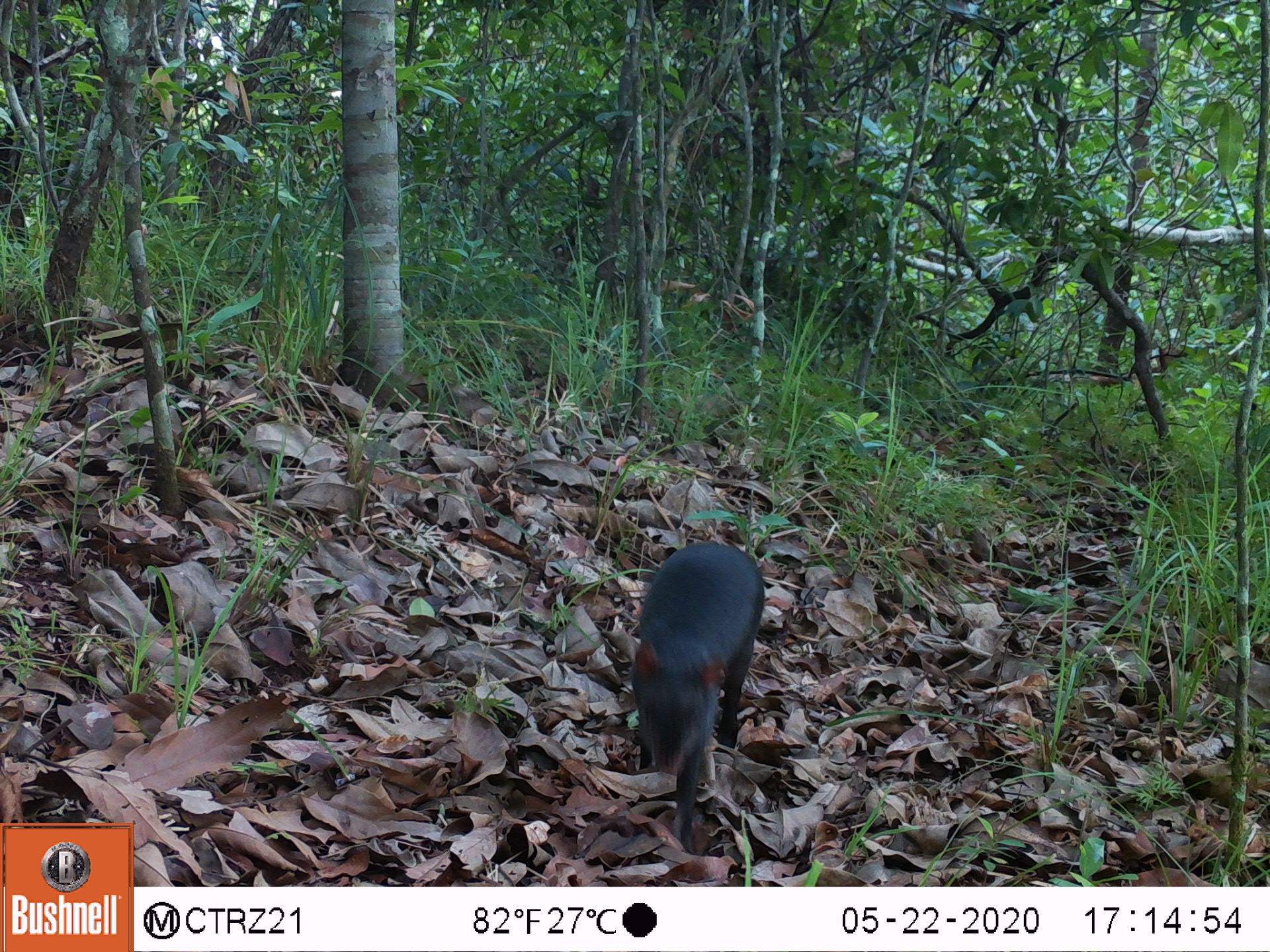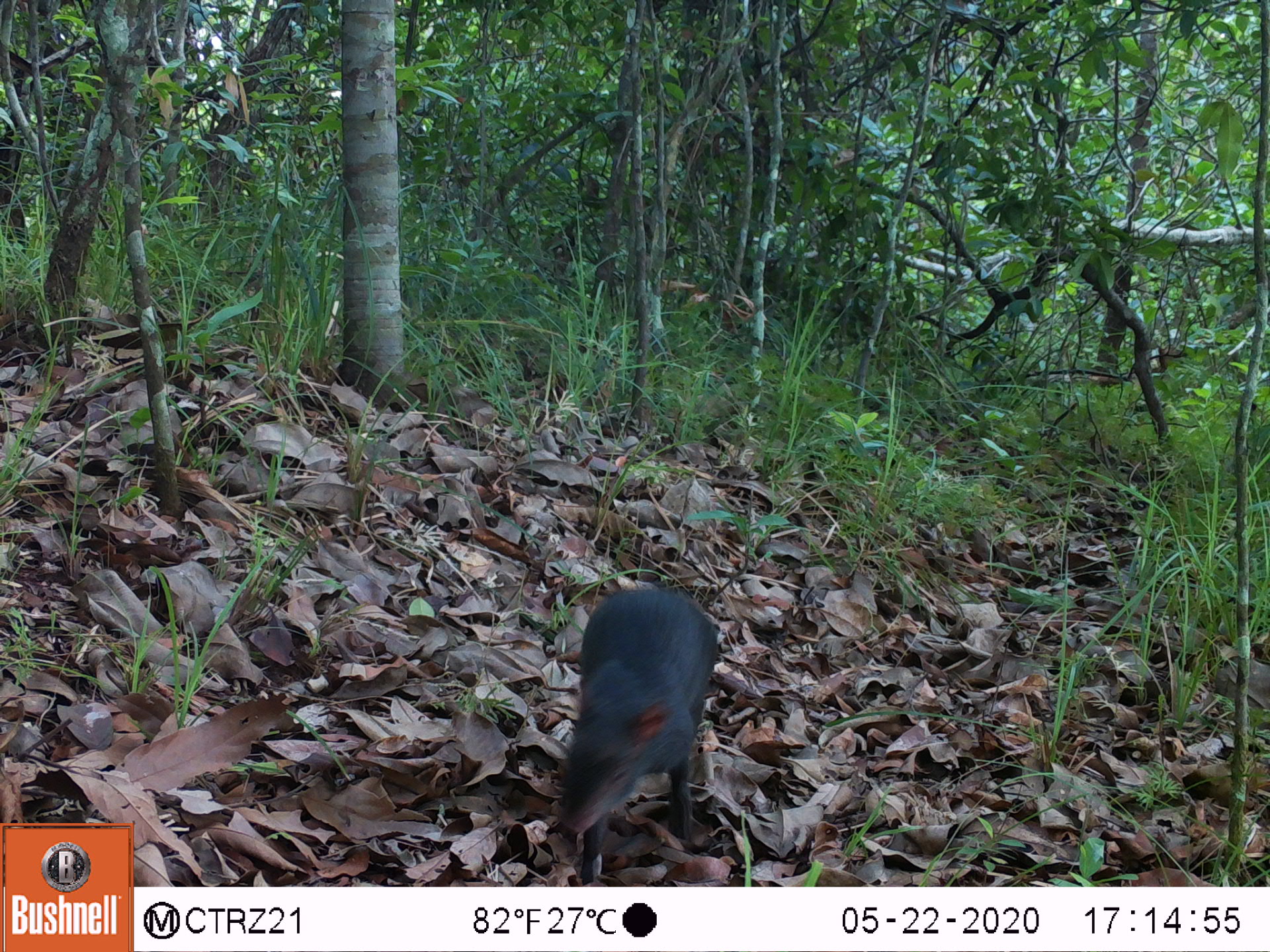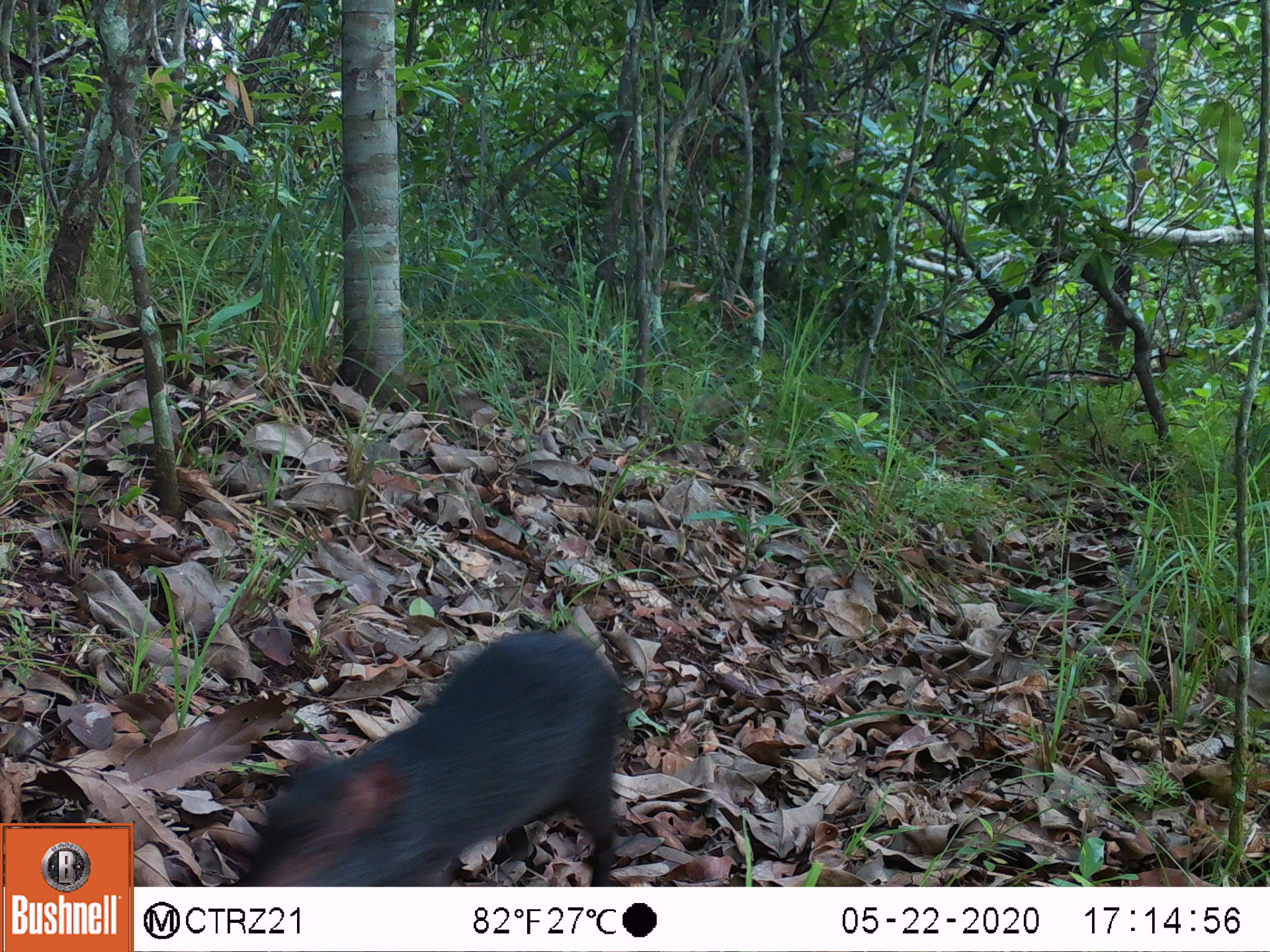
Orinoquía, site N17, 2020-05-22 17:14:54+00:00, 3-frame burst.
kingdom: Animalia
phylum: Chordata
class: Mammalia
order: Rodentia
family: Dasyproctidae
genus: Dasyprocta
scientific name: Dasyprocta fuliginosa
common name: black agouti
Black agouti (Dasyprocta fuliginosa).